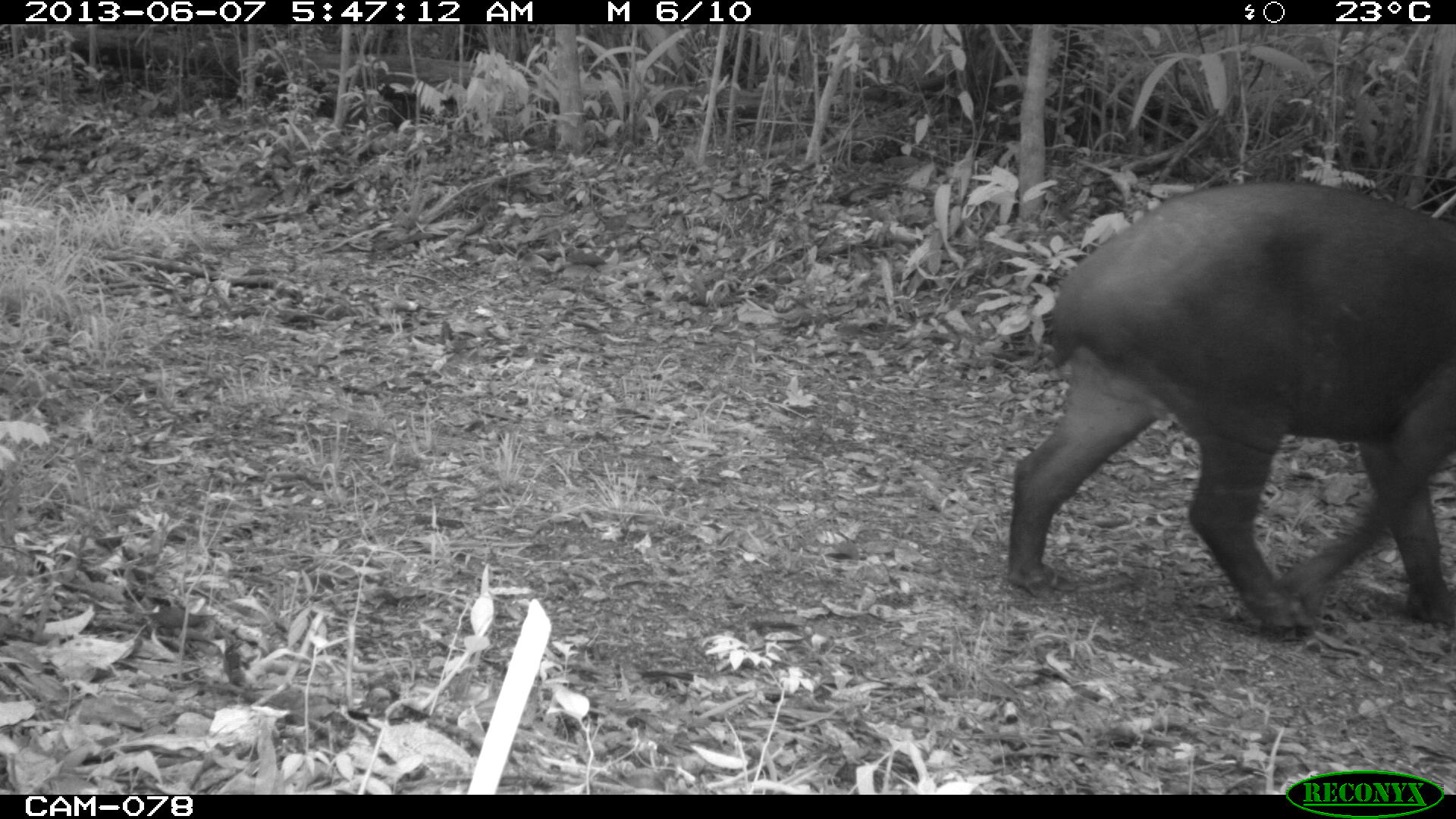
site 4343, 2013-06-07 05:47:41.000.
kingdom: Animalia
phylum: Chordata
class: Mammalia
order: Perissodactyla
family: Tapiridae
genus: Tapirus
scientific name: Tapirus bairdii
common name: baird's tapir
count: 1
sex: male